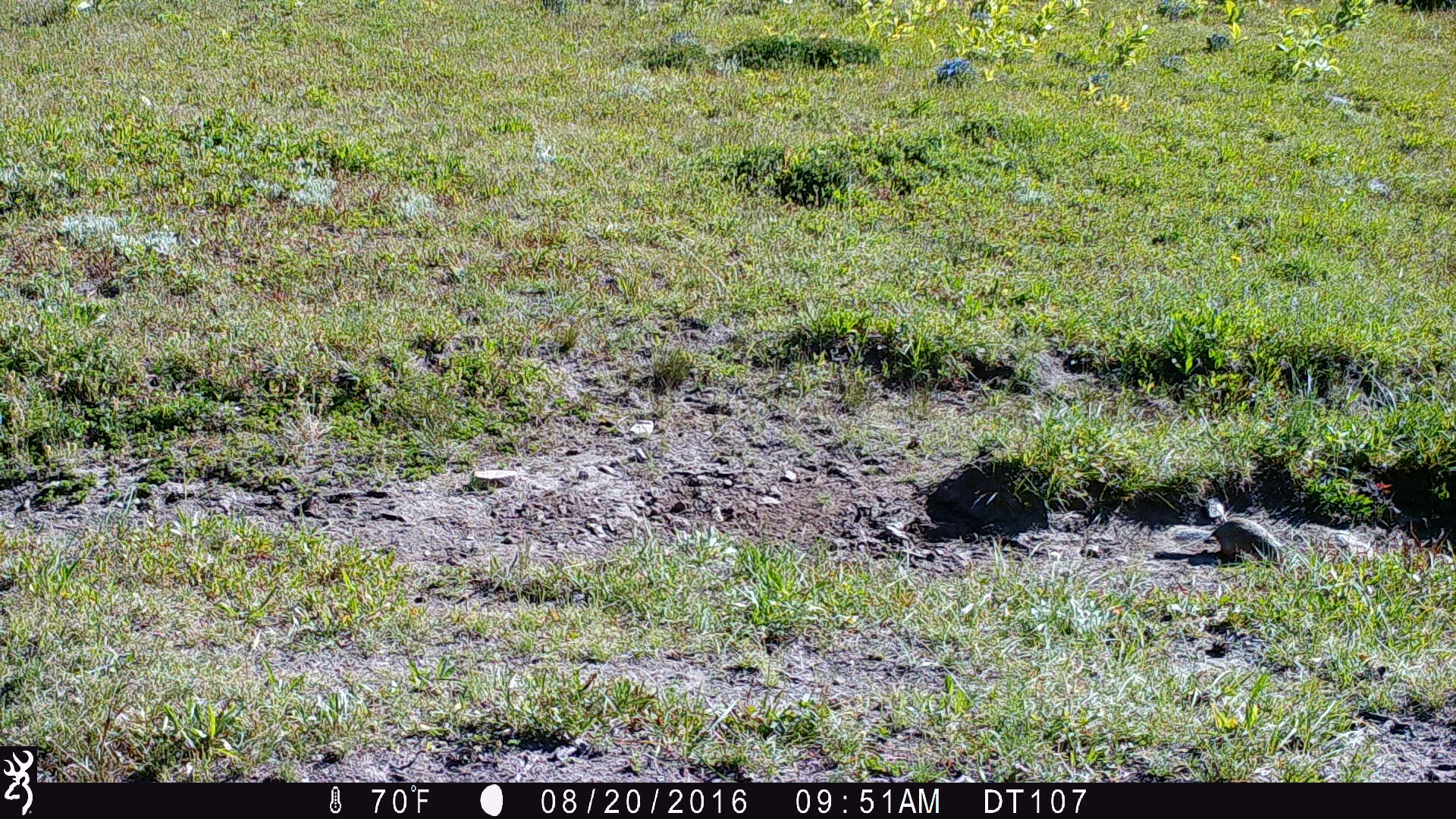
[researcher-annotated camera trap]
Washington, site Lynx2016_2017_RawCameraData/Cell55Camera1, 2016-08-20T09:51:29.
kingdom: Animalia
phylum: Chordata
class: Mammalia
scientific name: Mammalia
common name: small mammal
Small mammal (Mammalia). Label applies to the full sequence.